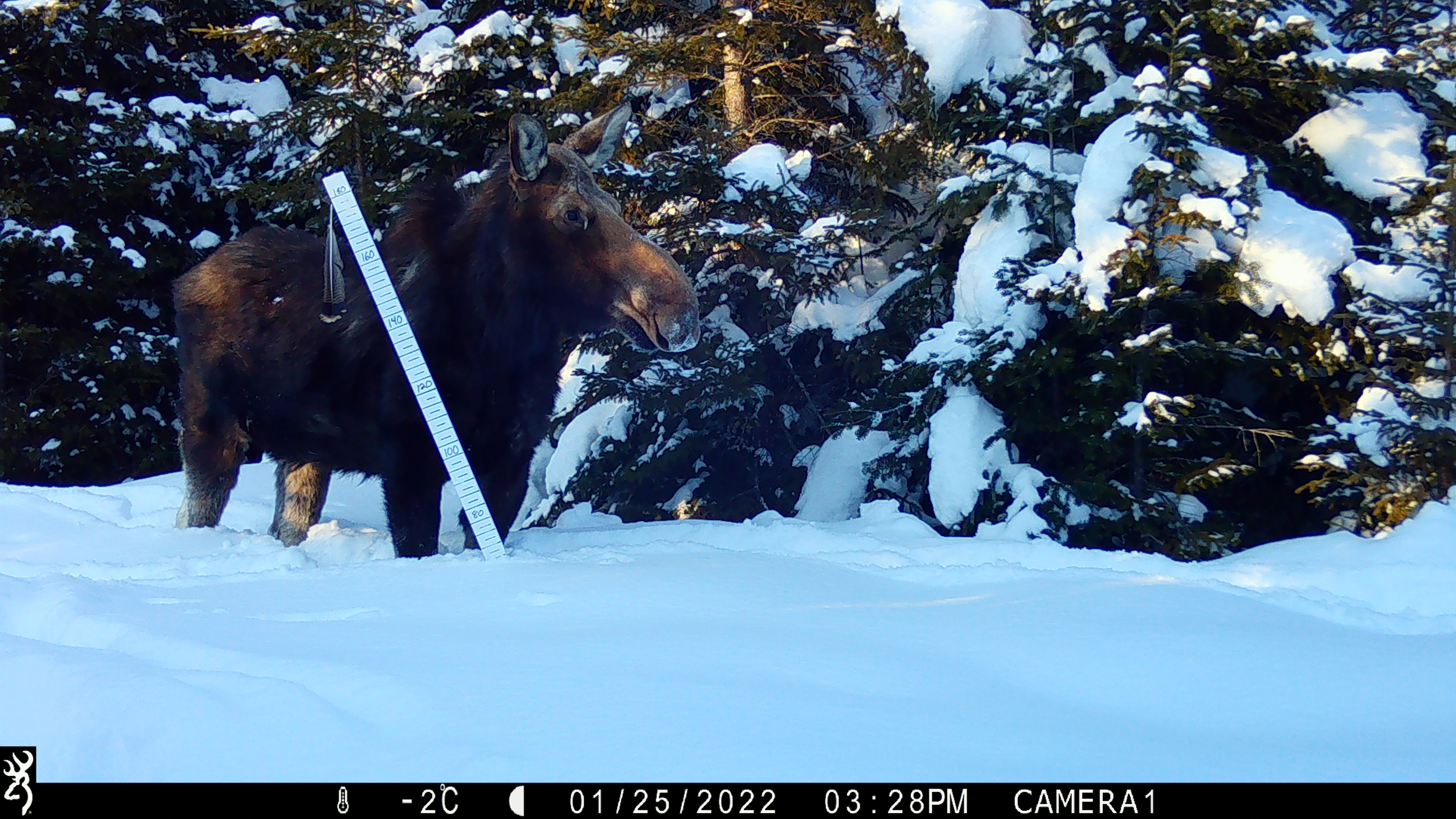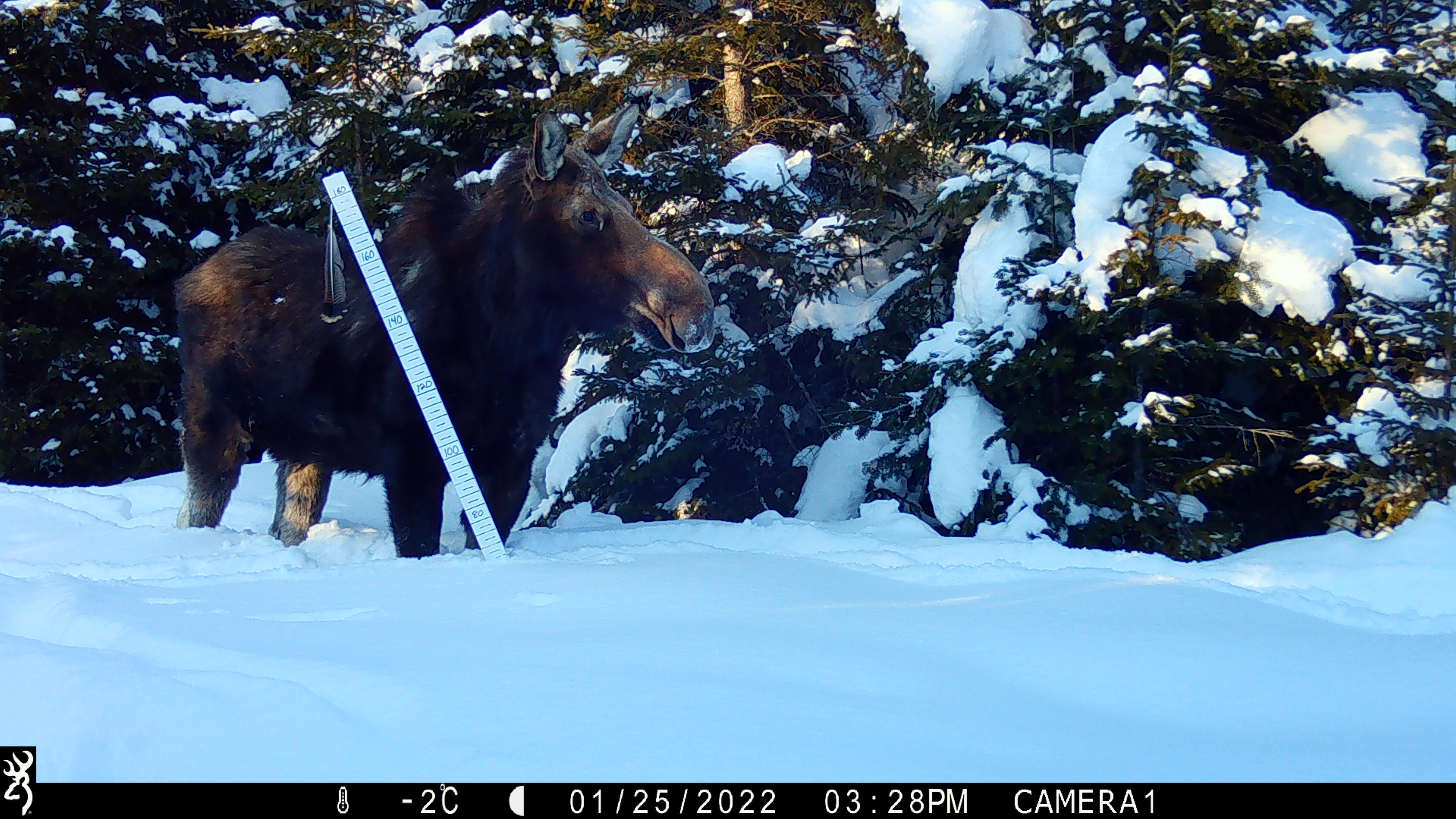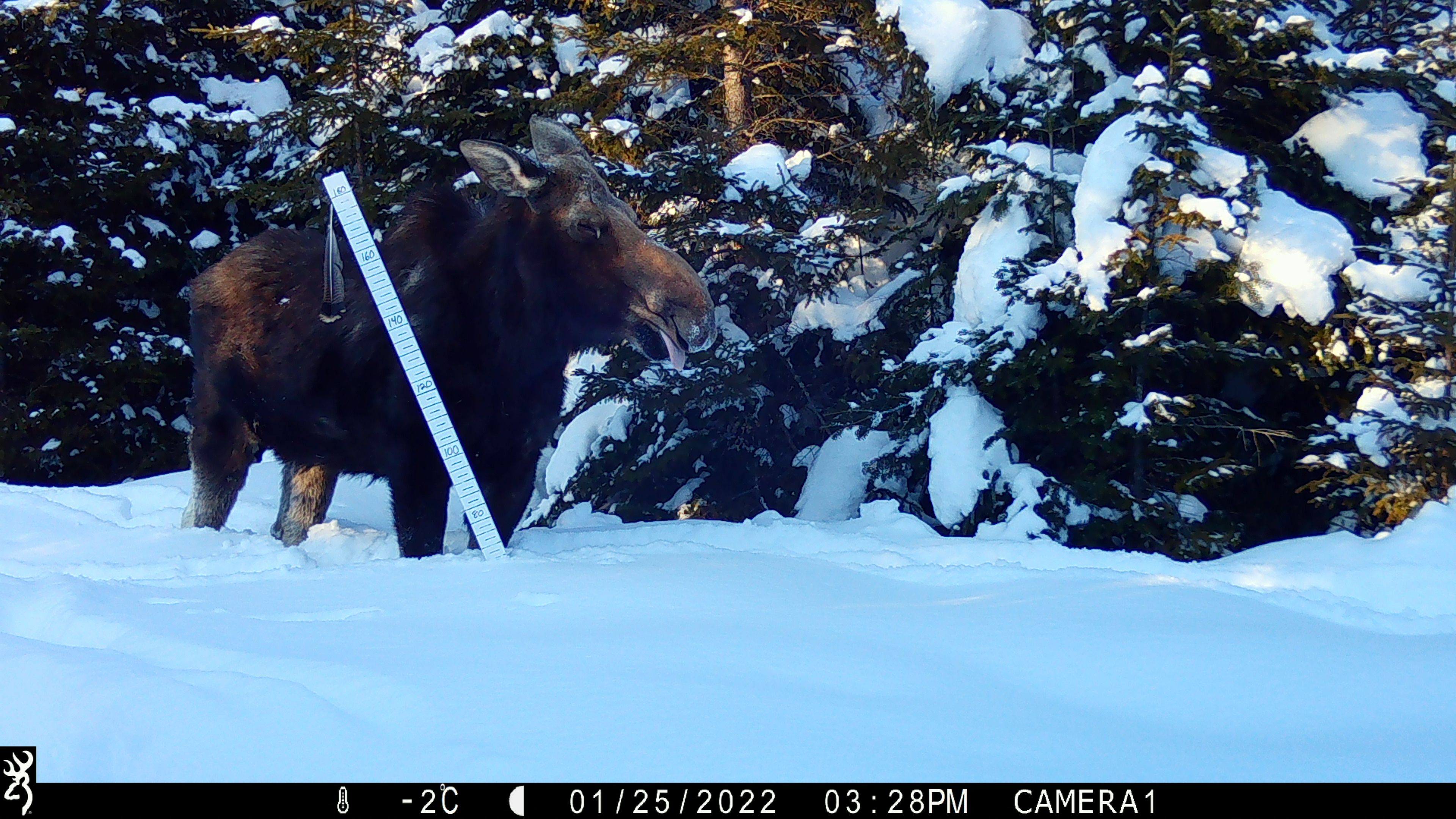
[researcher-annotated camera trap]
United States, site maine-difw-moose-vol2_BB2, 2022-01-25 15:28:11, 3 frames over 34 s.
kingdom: Animalia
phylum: Chordata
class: Mammalia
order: Artiodactyla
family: Cervidae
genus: Alces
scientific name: Alces alces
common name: moose